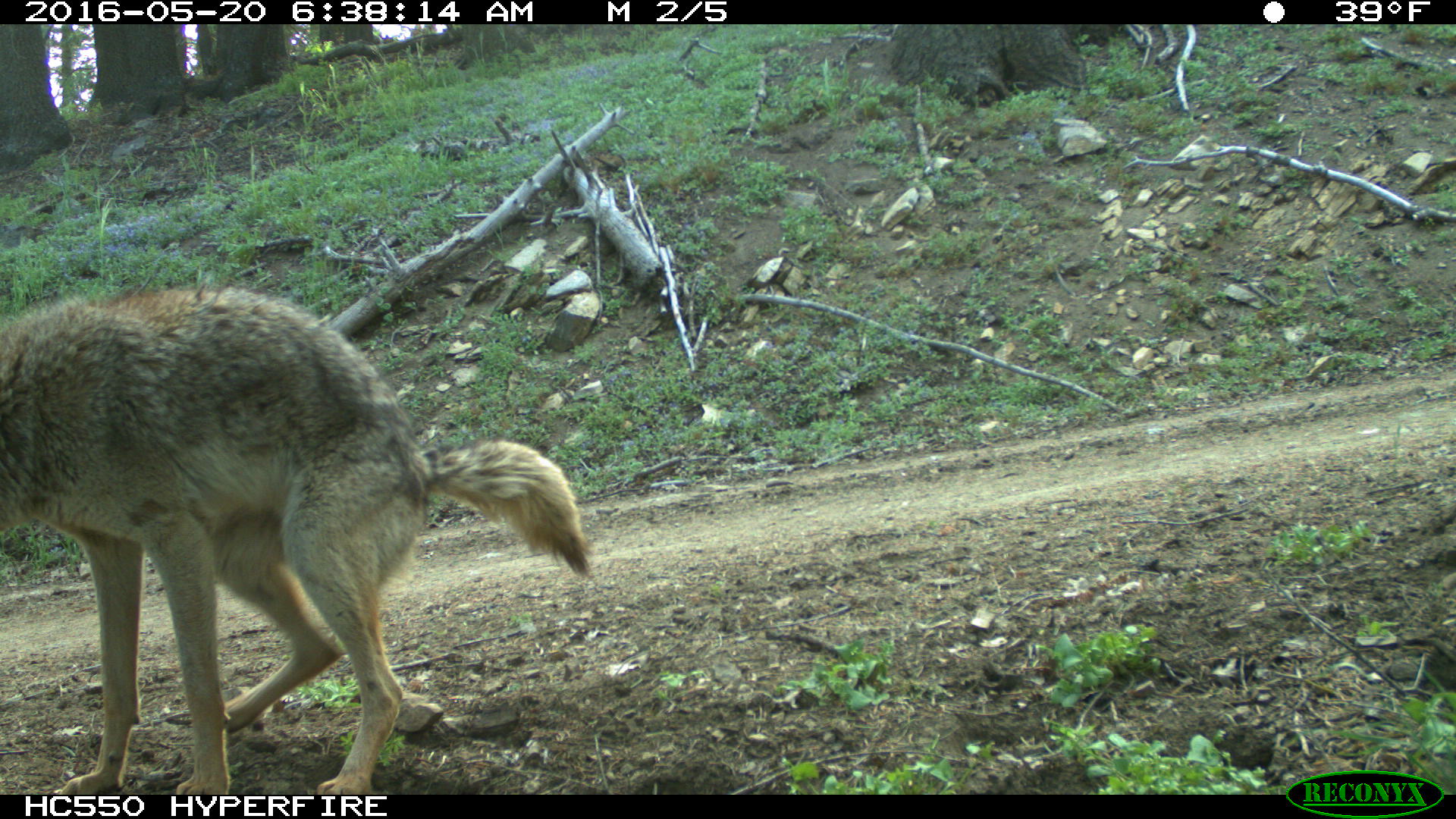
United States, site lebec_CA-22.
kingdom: Animalia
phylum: Chordata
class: Mammalia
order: Carnivora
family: Canidae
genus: Canis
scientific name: Canis latrans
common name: coyote